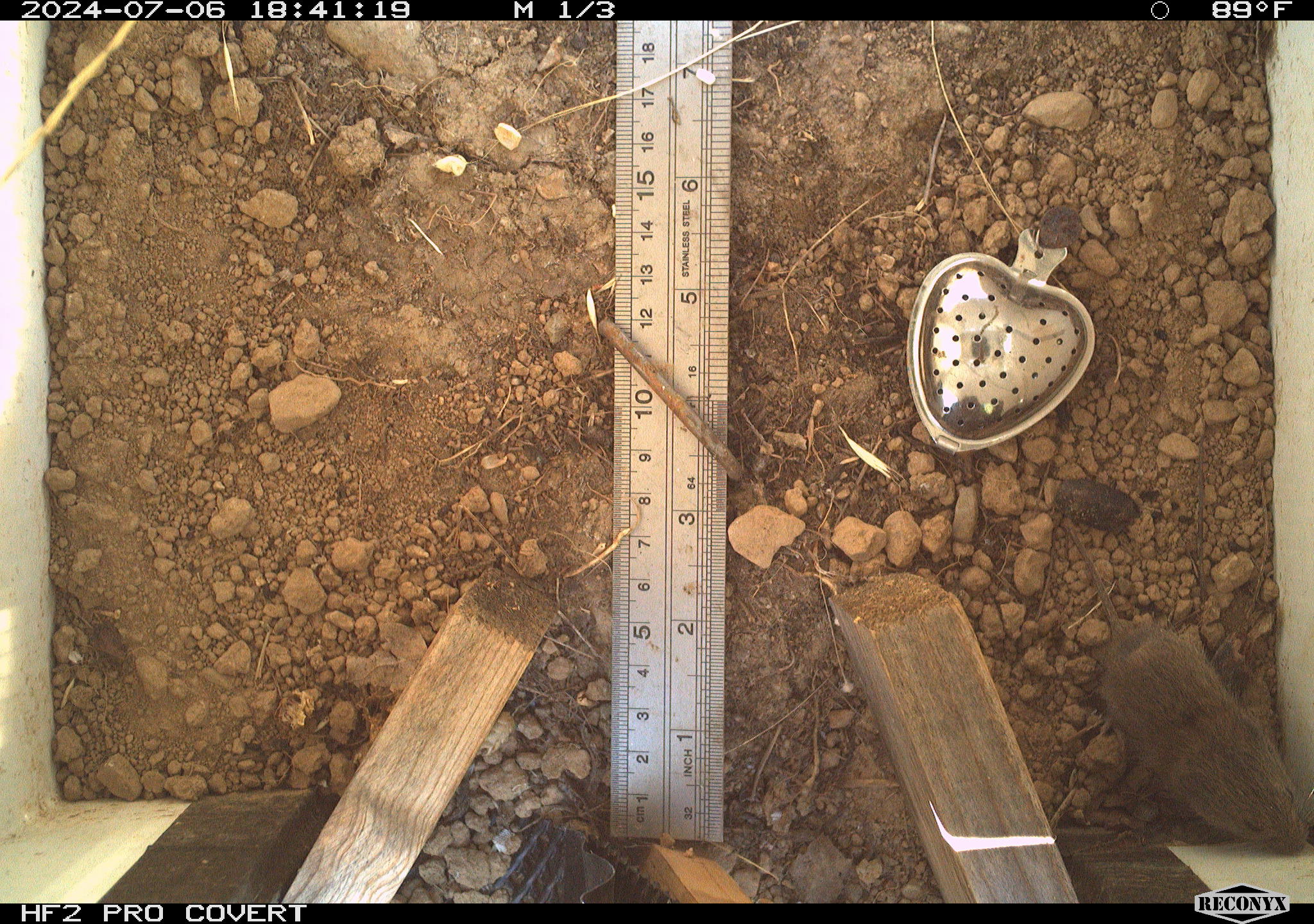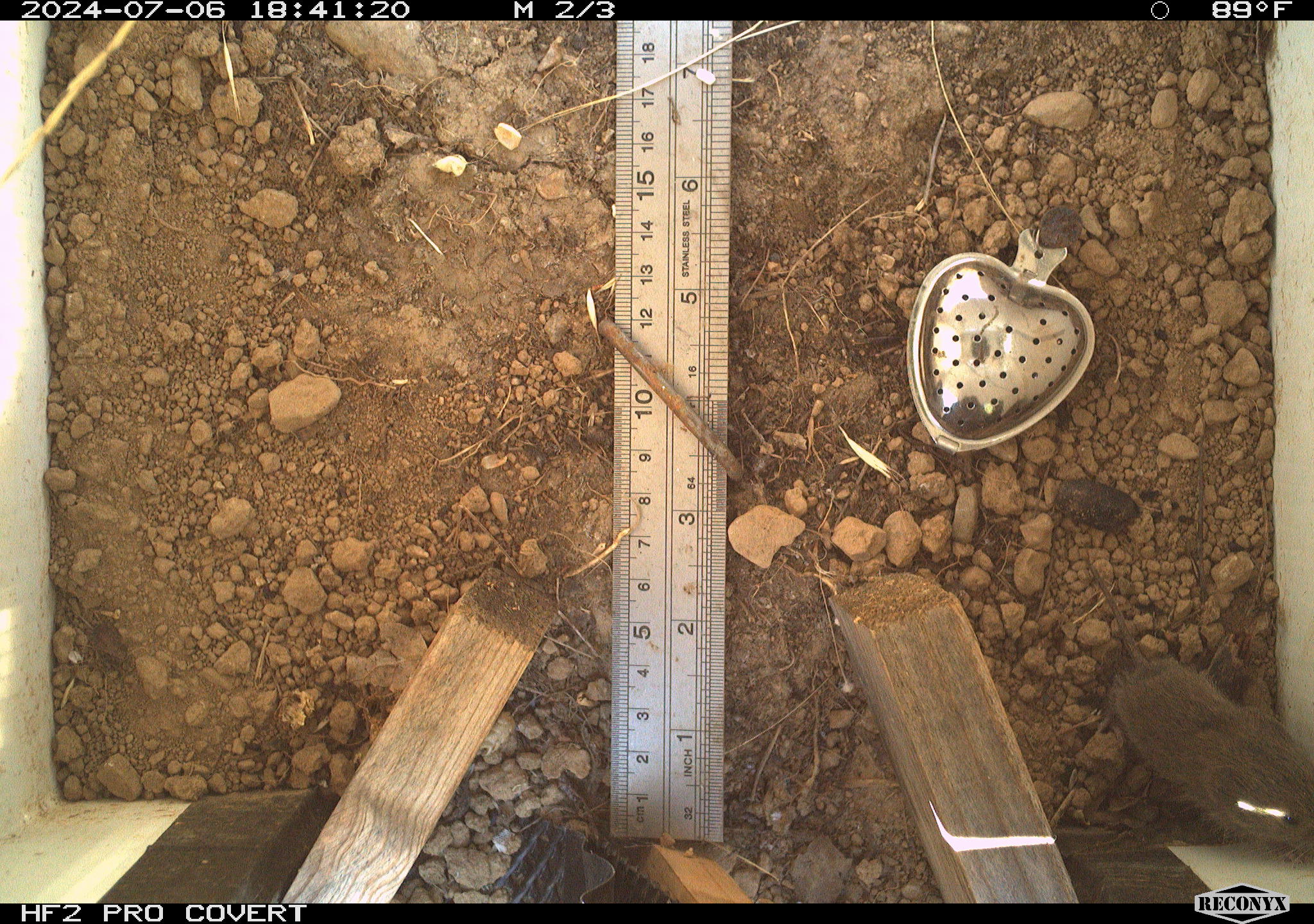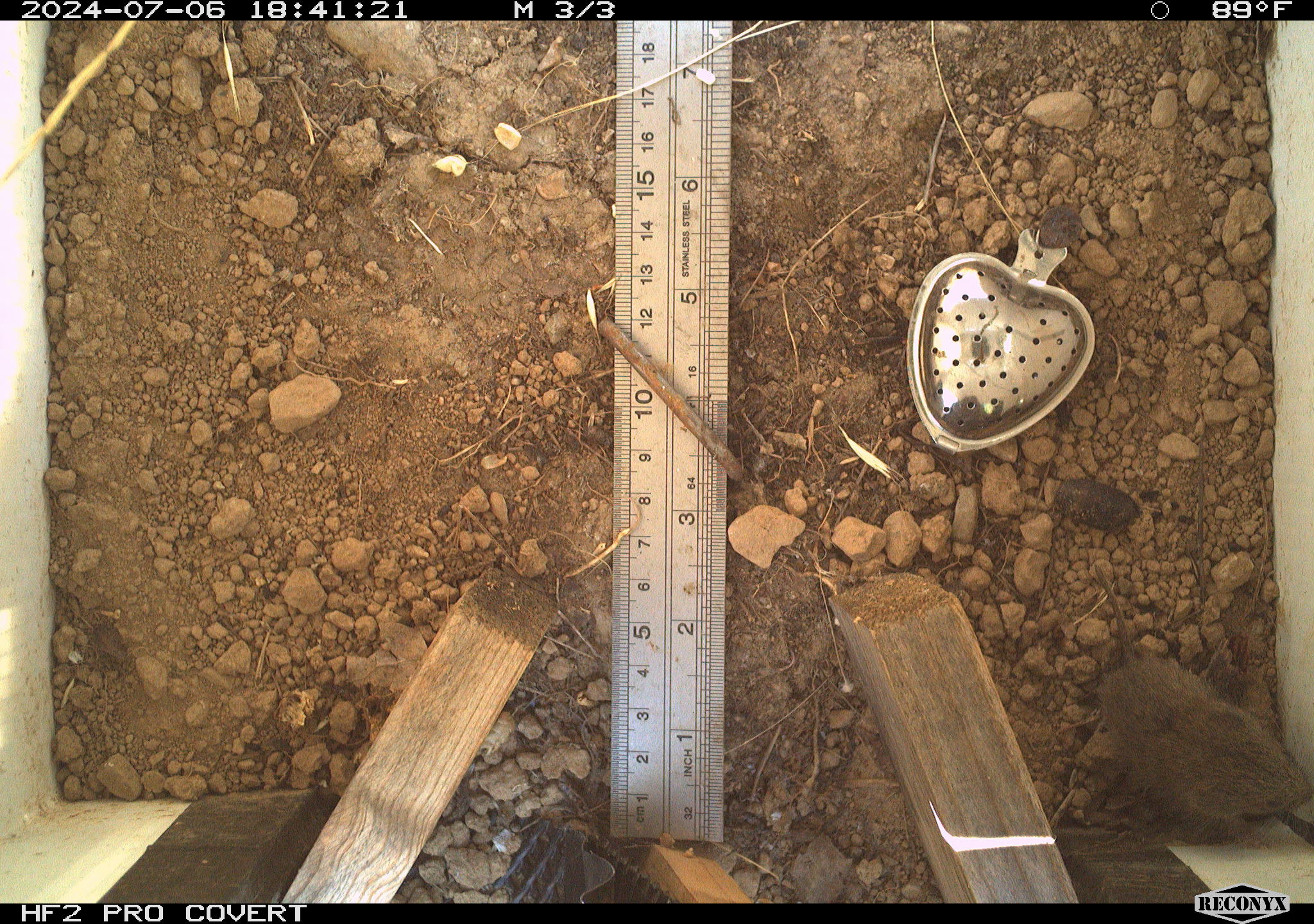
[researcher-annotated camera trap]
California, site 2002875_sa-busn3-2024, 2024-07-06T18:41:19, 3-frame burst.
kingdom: Animalia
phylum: Chordata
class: Mammalia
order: Rodentia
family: Cricetidae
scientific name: Arvicolinae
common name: voles, lemmings, and muskrats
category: arvicolinae subfamily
Arvicolinae subfamily (voles, lemmings, and muskrats) (Arvicolinae).